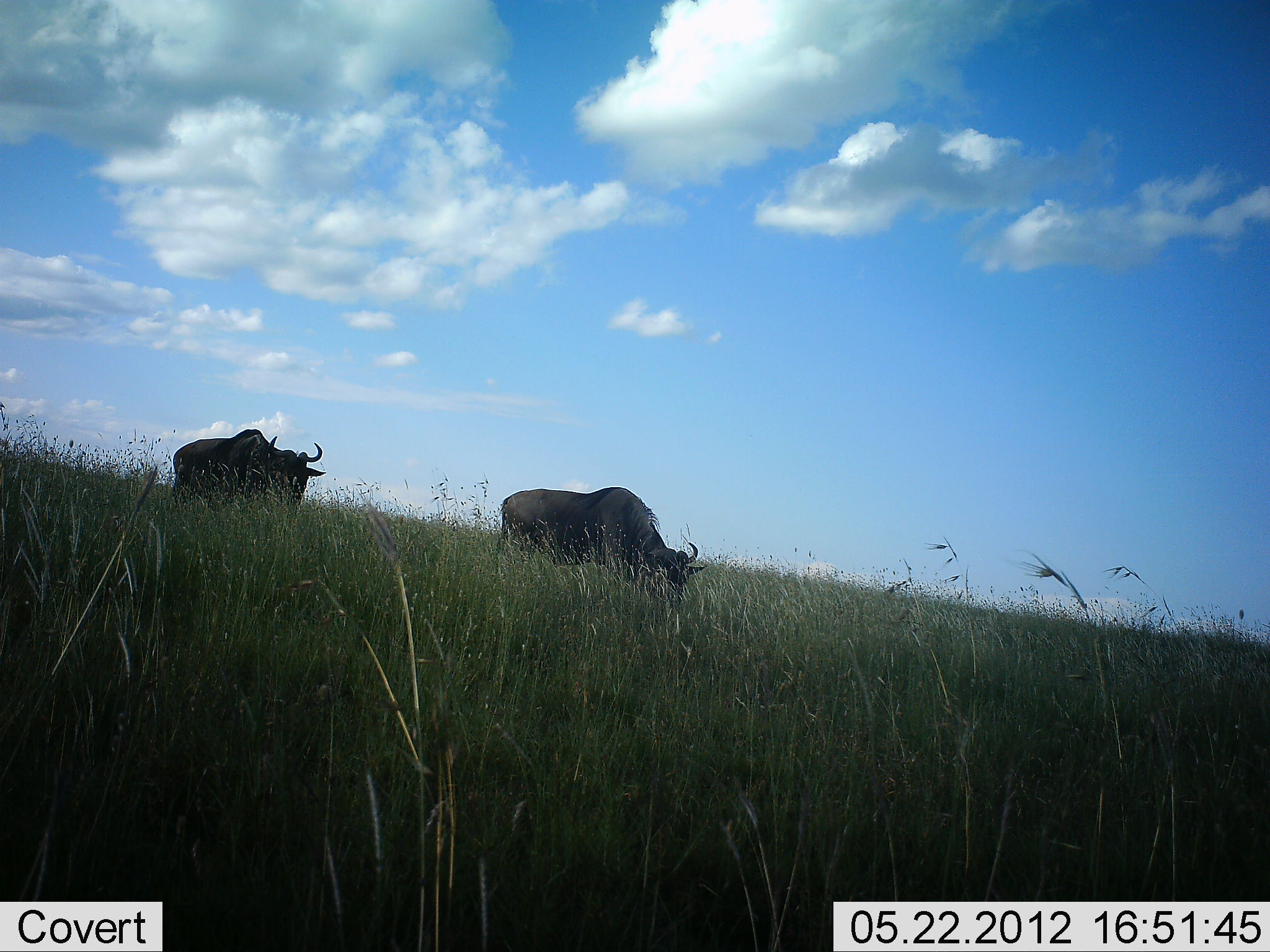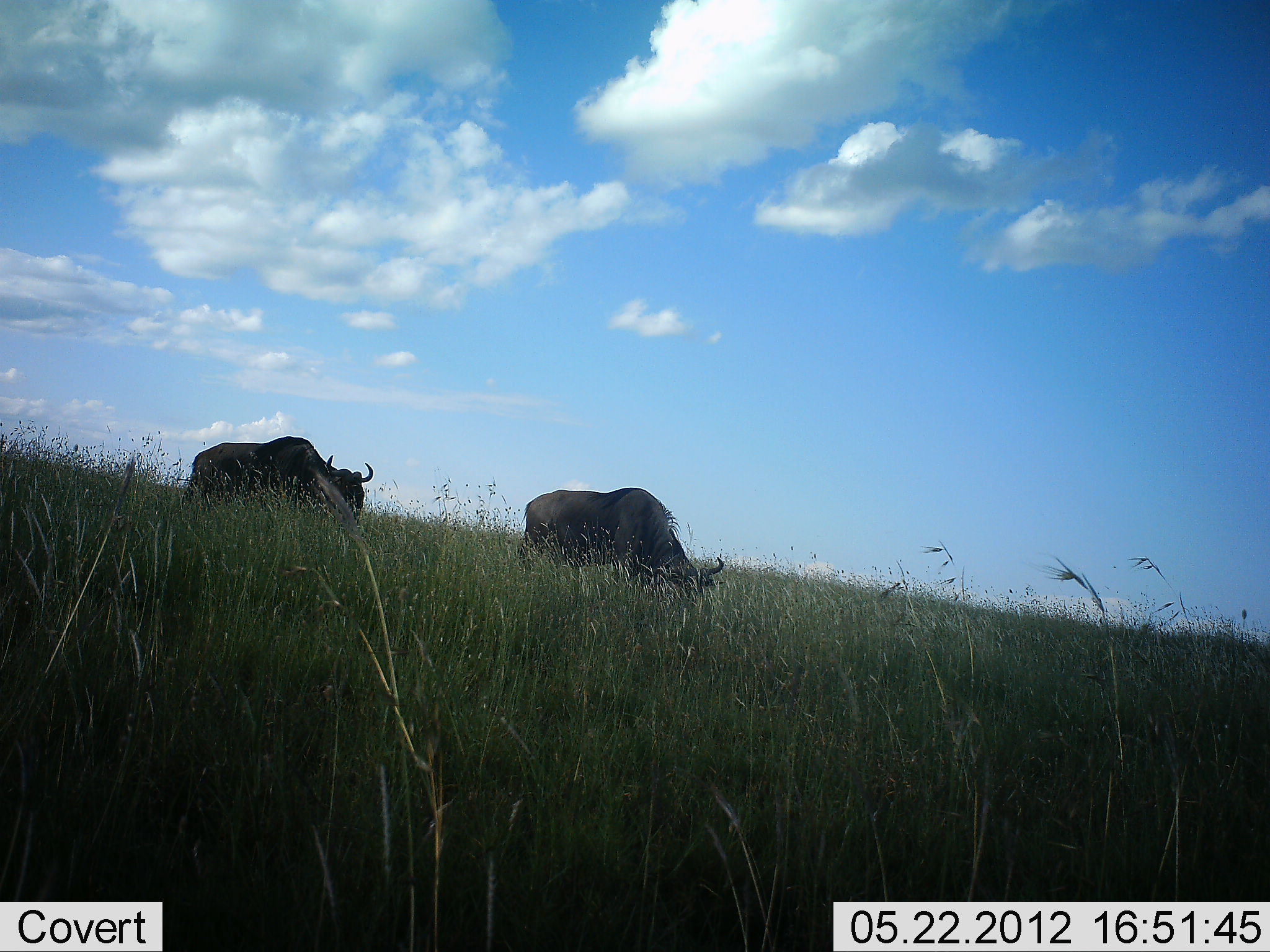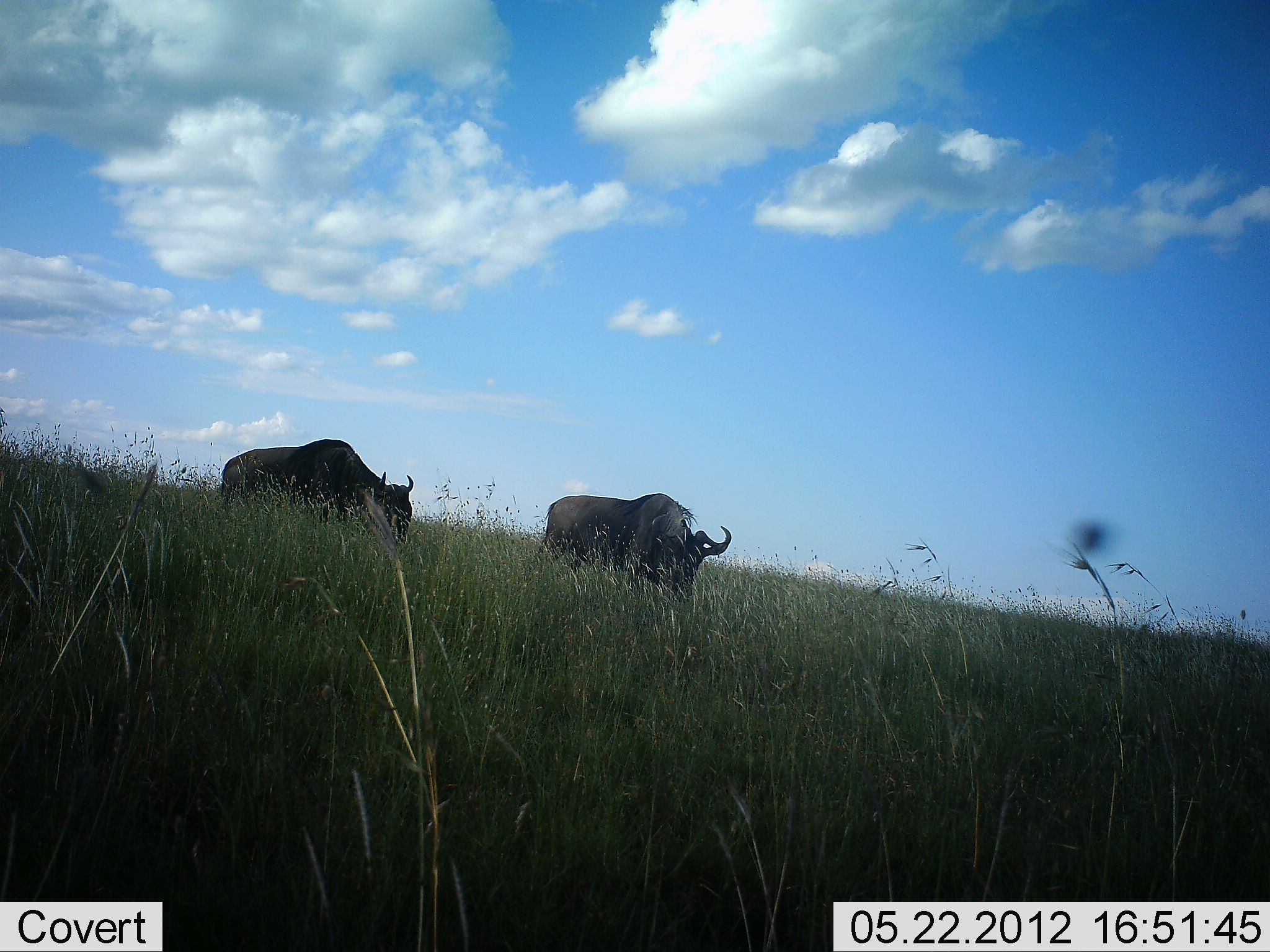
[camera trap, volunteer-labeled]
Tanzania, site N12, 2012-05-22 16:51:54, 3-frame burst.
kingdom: Animalia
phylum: Chordata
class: Mammalia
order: Artiodactyla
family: Bovidae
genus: Connochaetes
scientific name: Connochaetes taurinus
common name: blue wildebeest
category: wildebeest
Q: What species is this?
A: Wildebeest (blue wildebeest) (Connochaetes taurinus).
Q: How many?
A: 2.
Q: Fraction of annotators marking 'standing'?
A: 10%.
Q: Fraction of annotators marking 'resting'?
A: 0%.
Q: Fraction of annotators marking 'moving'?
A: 30%.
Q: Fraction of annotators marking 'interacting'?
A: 0%.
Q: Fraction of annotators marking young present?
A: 0%.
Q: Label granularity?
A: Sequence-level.